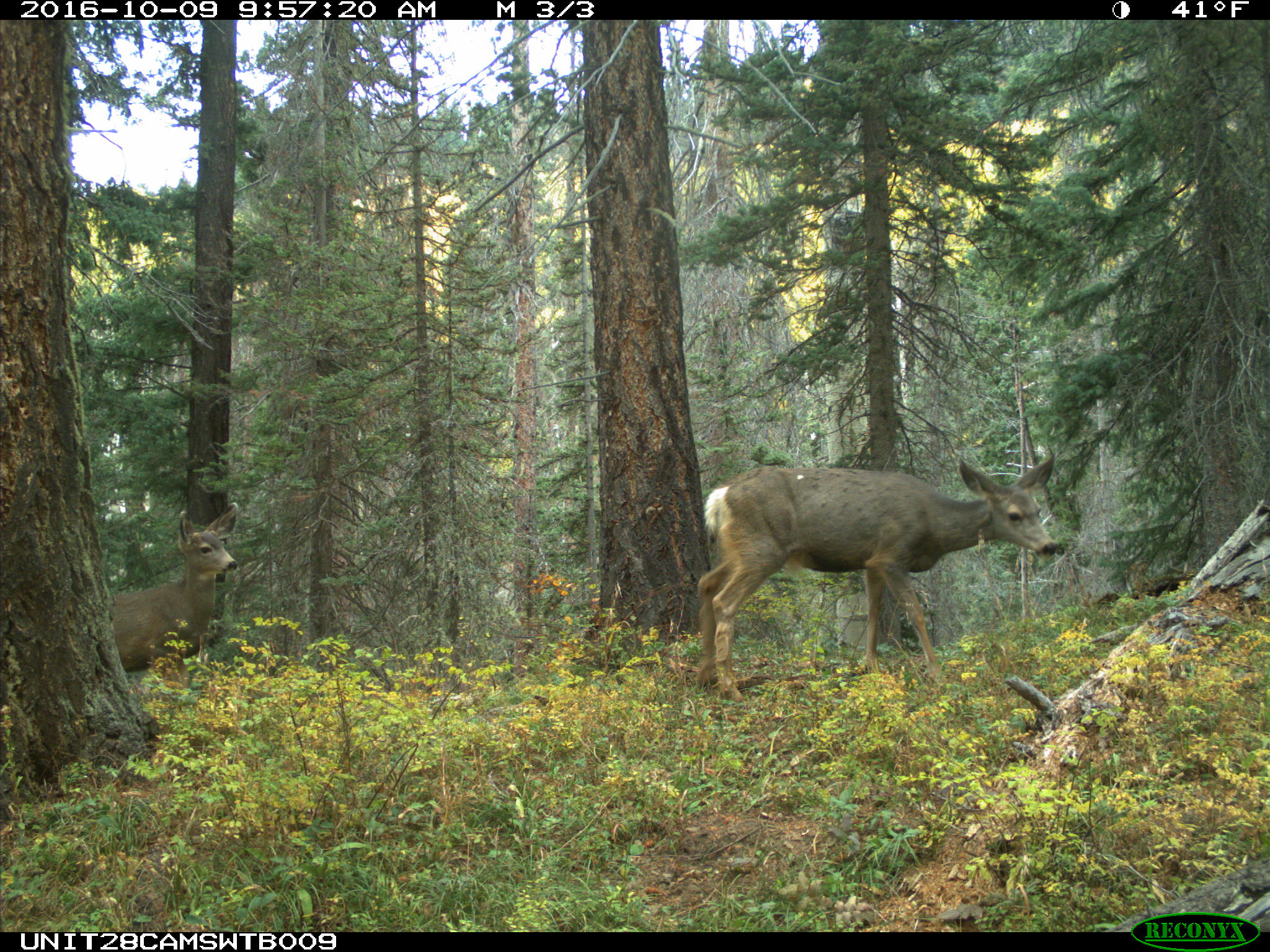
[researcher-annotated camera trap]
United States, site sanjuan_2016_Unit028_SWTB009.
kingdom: Animalia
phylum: Chordata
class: Mammalia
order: Artiodactyla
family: Cervidae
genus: Odocoileus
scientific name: Odocoileus hemionus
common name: mule deer